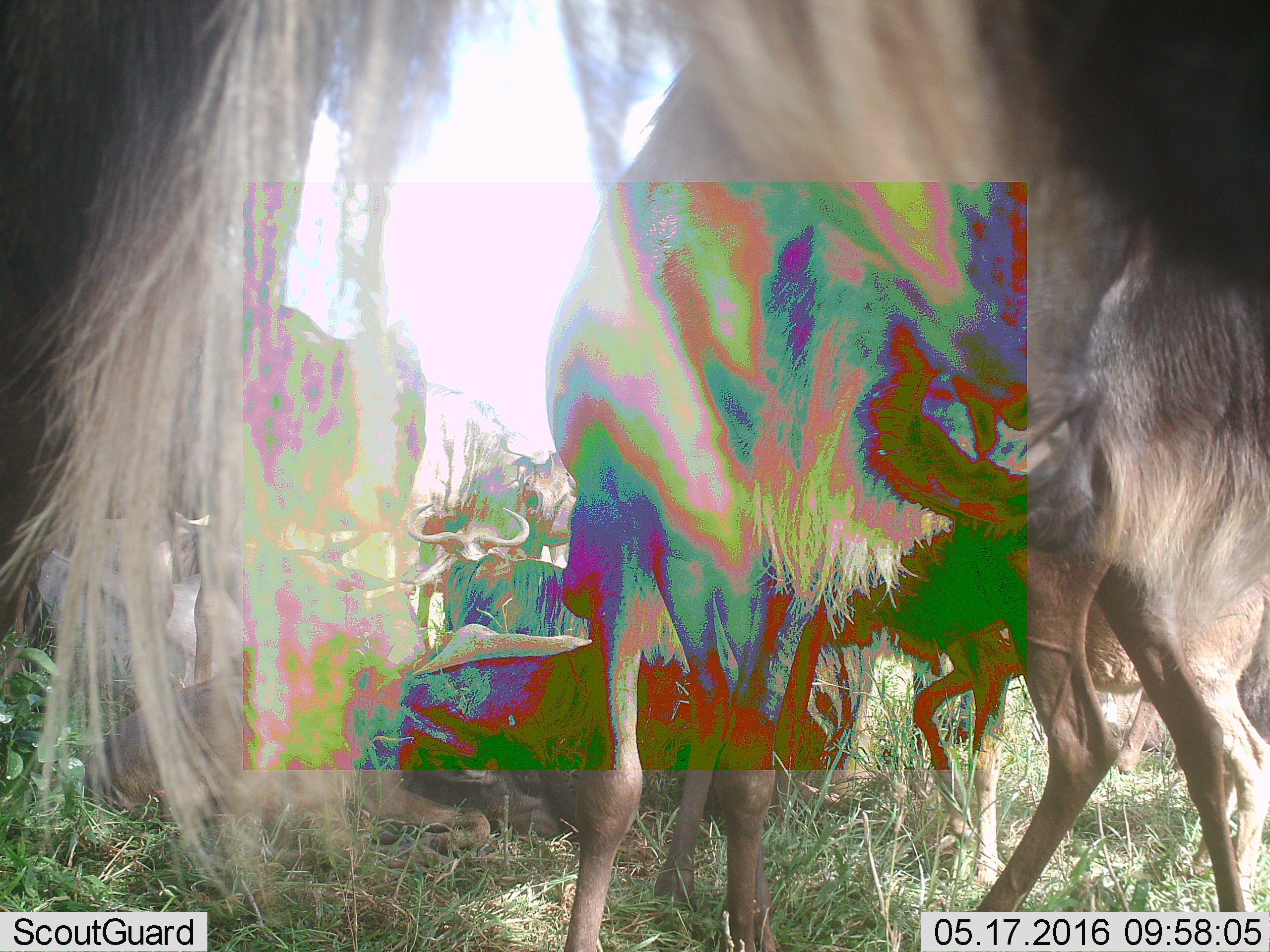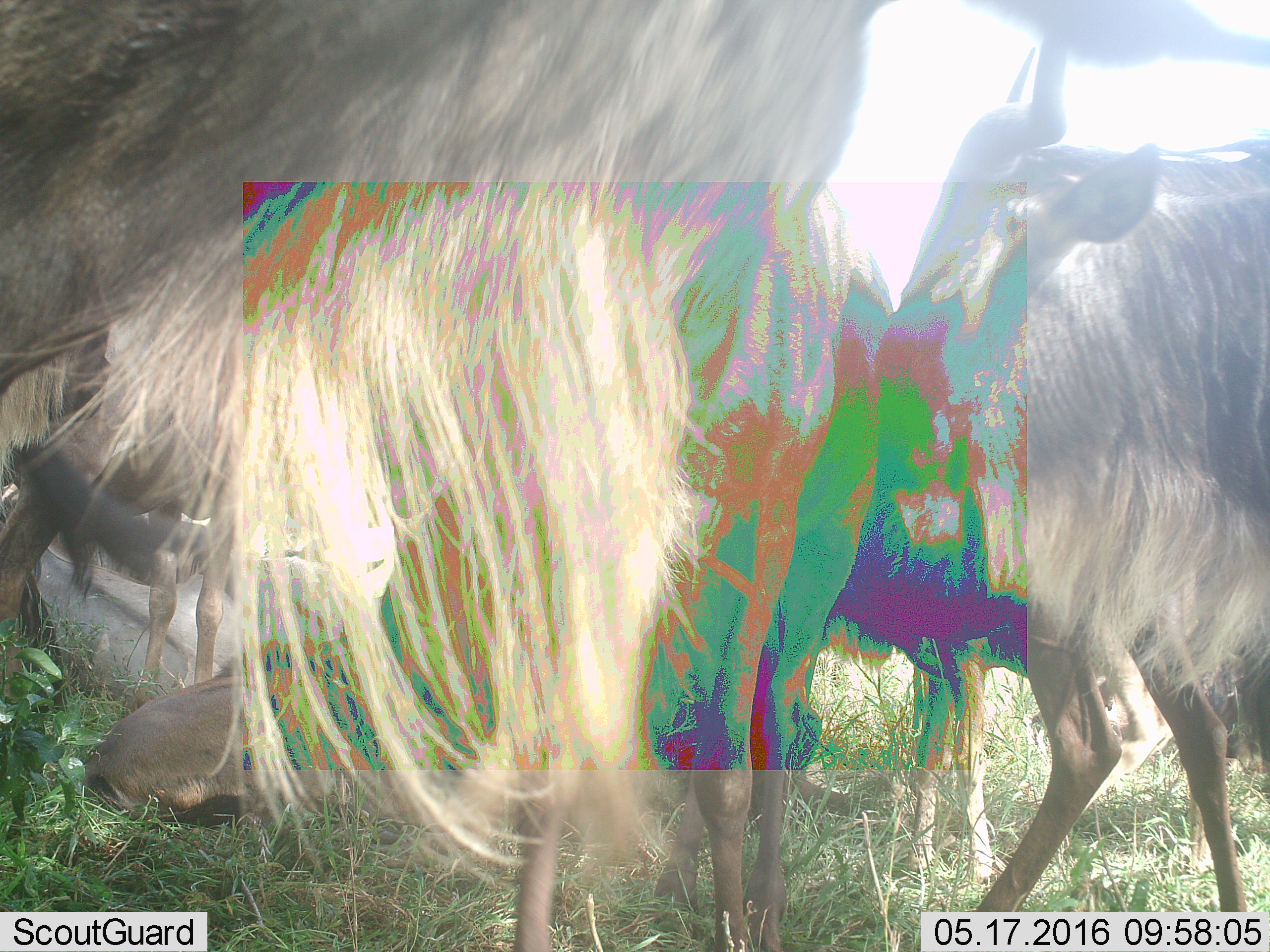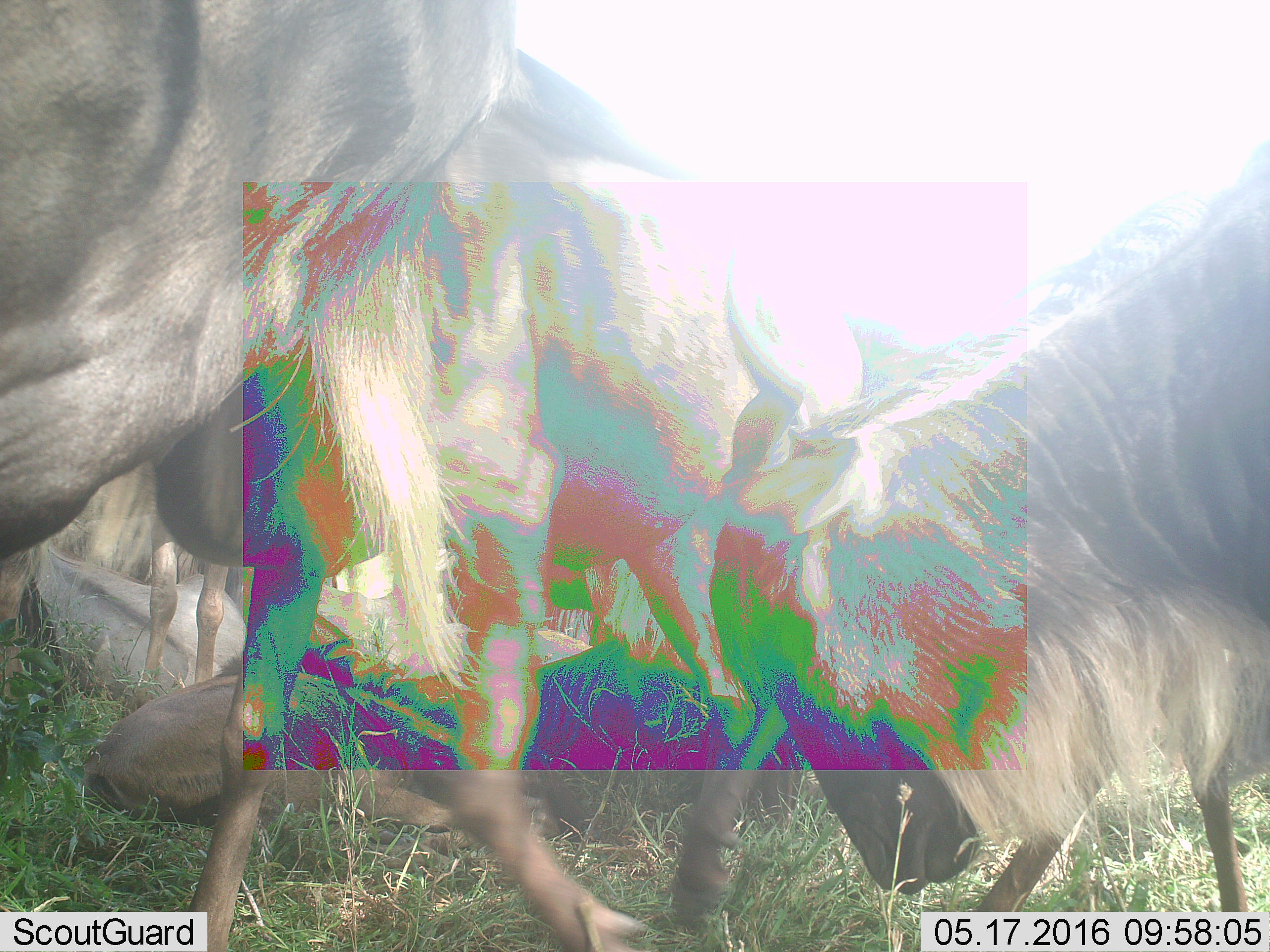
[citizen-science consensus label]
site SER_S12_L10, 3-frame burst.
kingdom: Animalia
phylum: Chordata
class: Mammalia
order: Artiodactyla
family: Bovidae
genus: Connochaetes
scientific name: Connochaetes taurinus taurinus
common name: blue wildebeest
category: wildebeestblue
Wildebeestblue (blue wildebeest) (Connochaetes taurinus taurinus), count 11-50. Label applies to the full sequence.